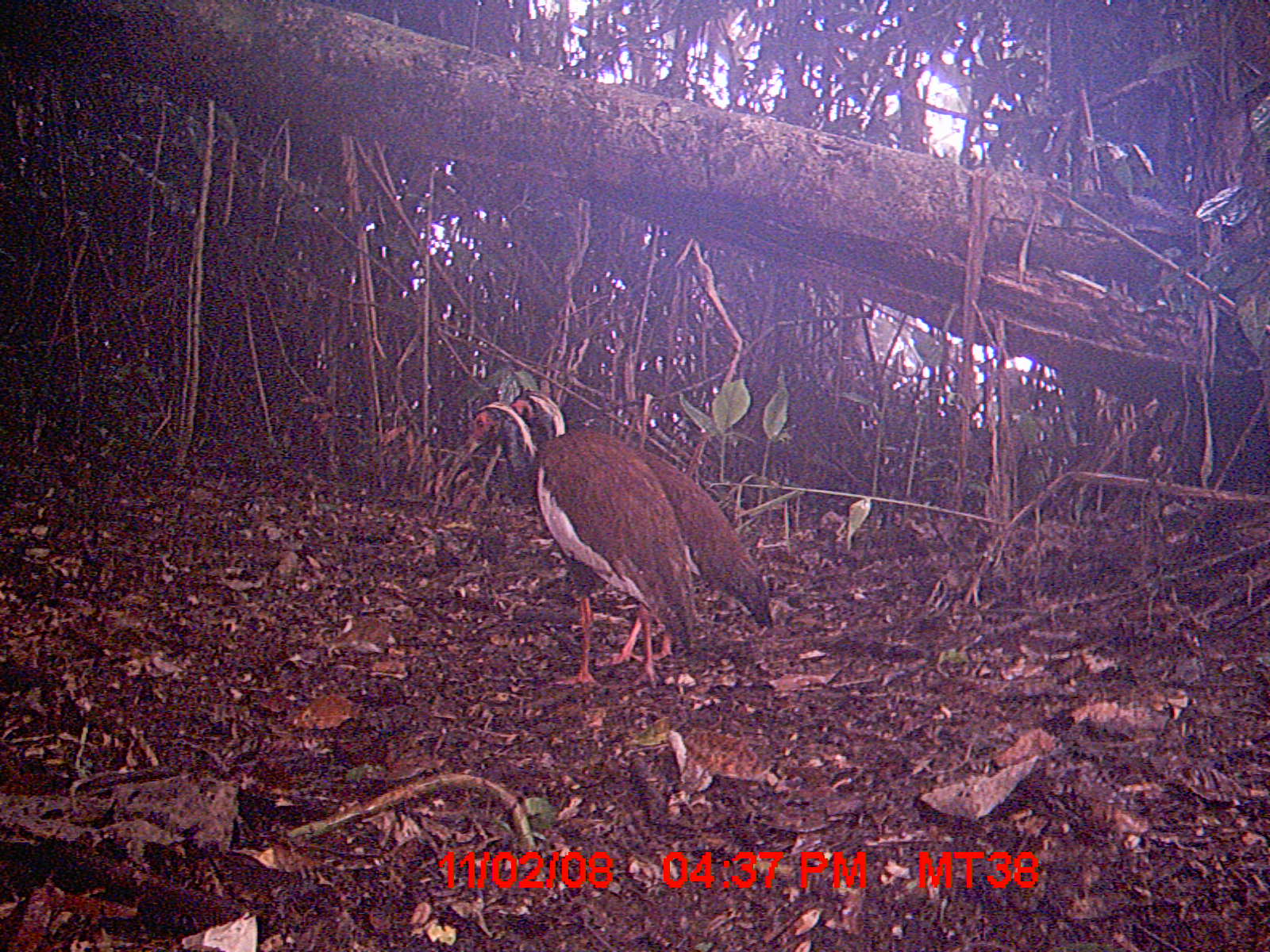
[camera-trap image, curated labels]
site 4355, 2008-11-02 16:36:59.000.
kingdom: Animalia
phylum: Chordata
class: Aves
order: Cuculiformes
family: Cuculidae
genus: Coua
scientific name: Coua serriana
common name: red-breasted coua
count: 2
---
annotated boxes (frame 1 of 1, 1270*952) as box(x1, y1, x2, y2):
coua serriana: box(480, 387, 774, 669); box(441, 401, 700, 690)